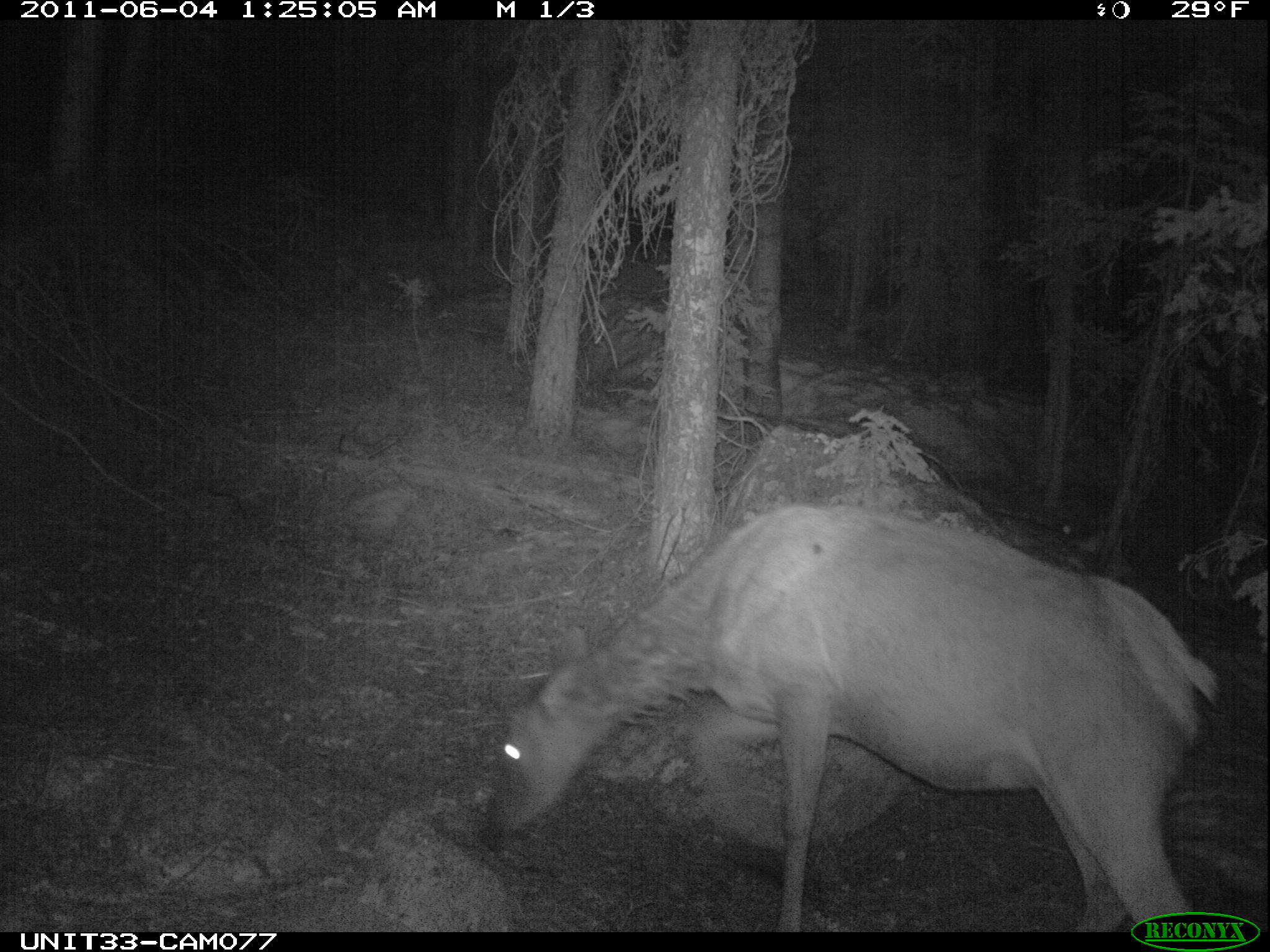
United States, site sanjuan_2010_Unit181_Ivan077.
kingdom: Animalia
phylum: Chordata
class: Mammalia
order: Artiodactyla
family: Cervidae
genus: Cervus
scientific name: Cervus elaphus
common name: red deer